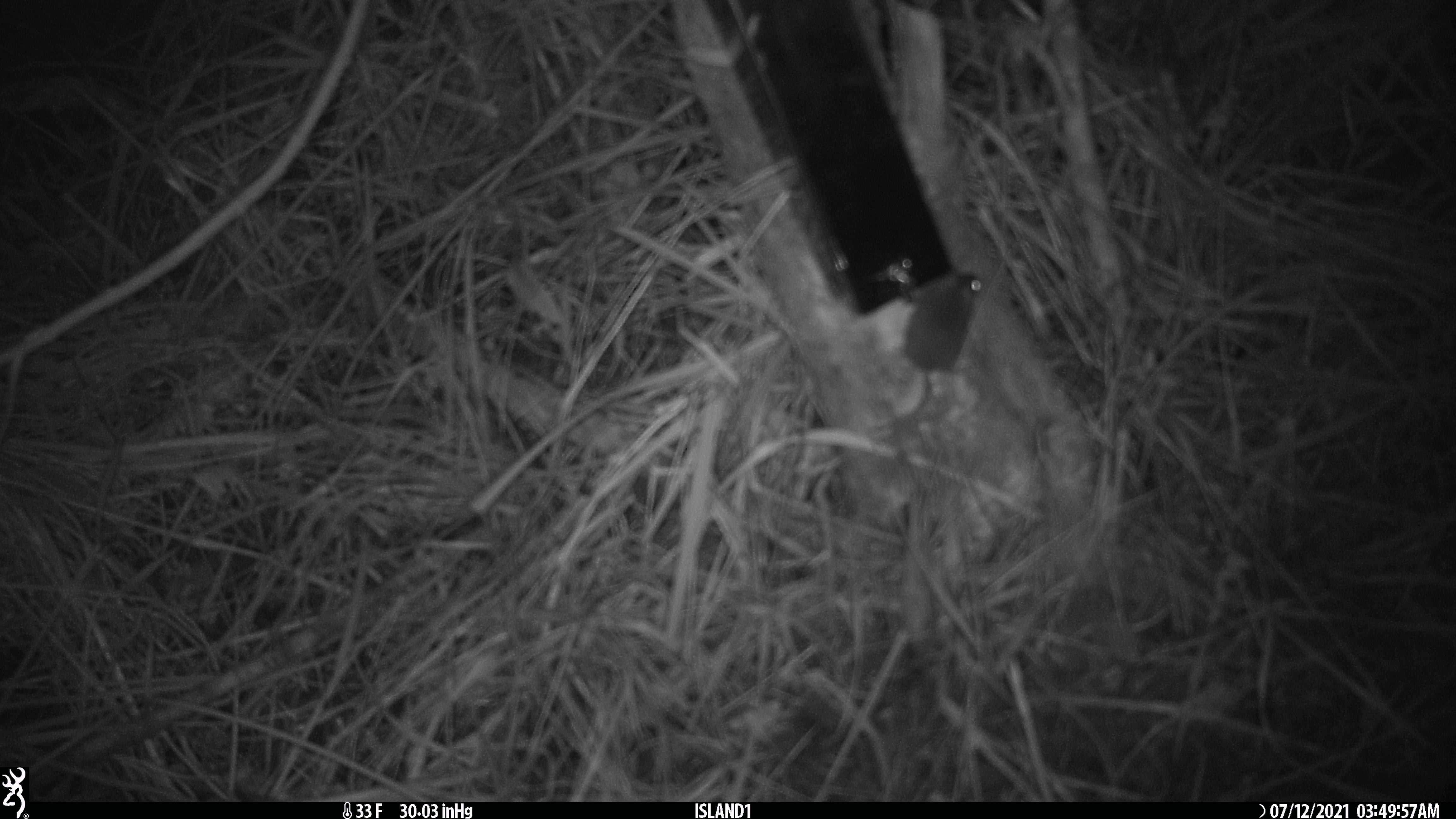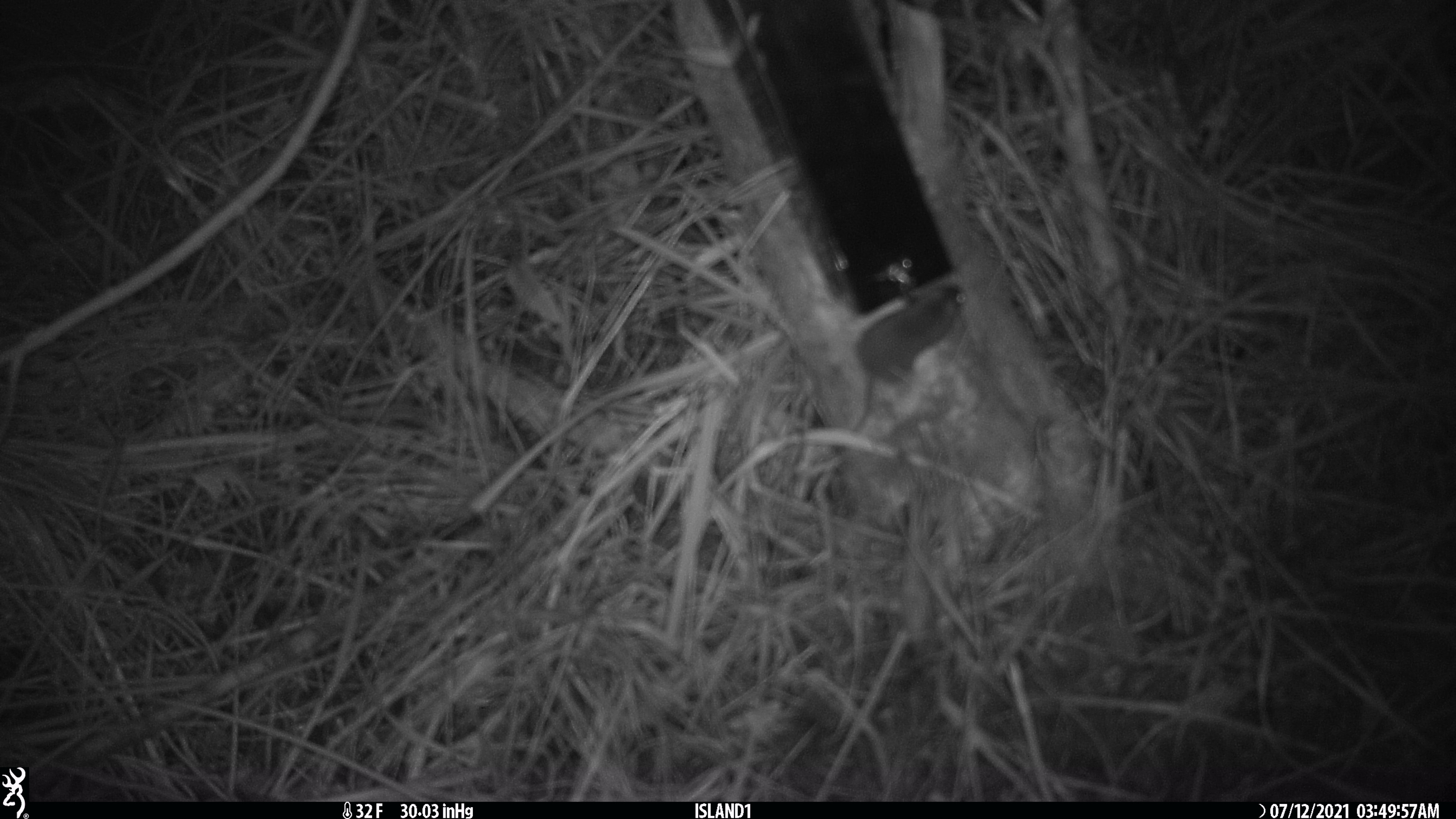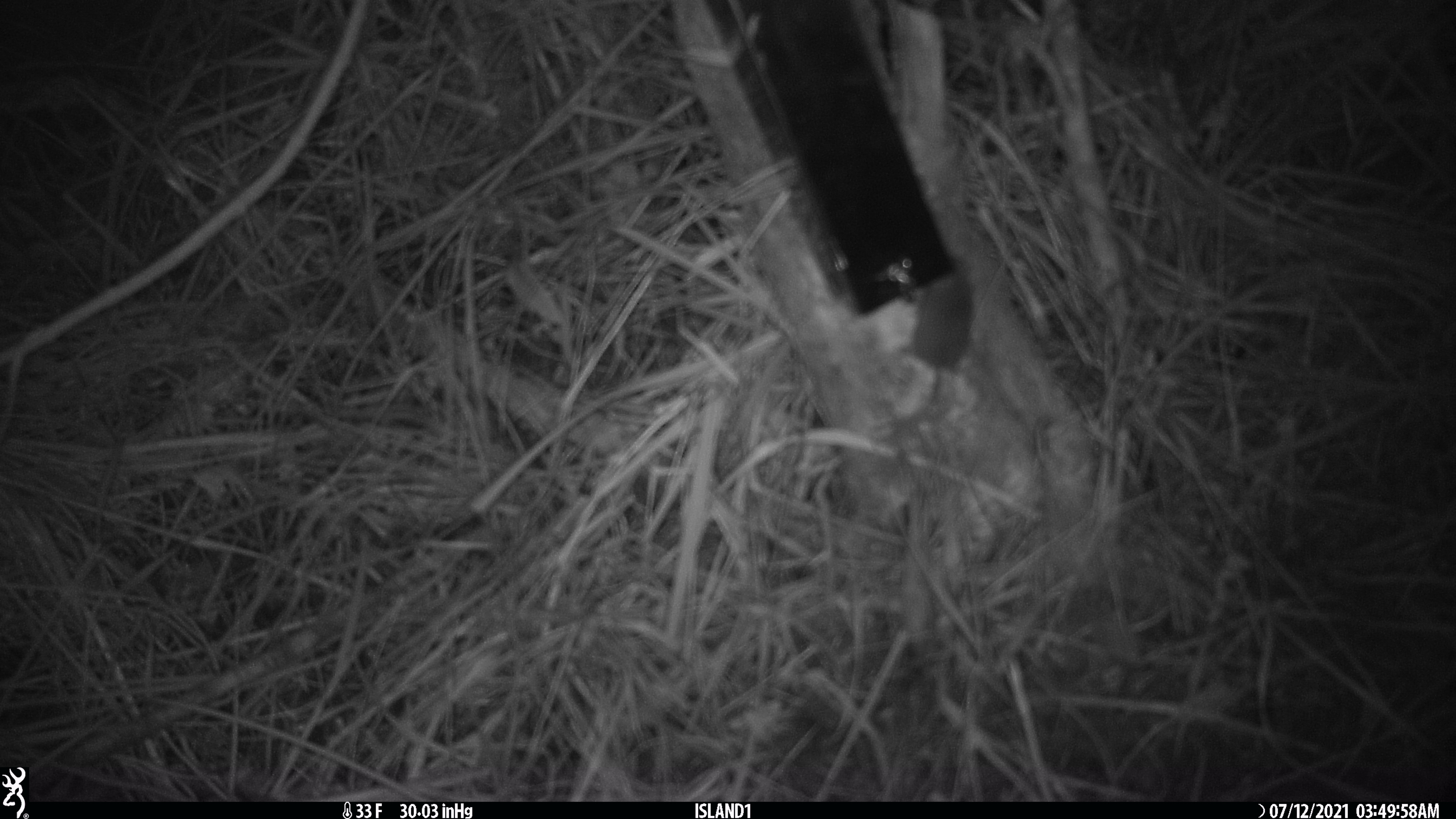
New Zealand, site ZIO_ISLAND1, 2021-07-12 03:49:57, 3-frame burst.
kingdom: Animalia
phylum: Chordata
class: Mammalia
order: Rodentia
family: Muridae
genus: Mus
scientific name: Mus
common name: mouse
Mouse (Mus).